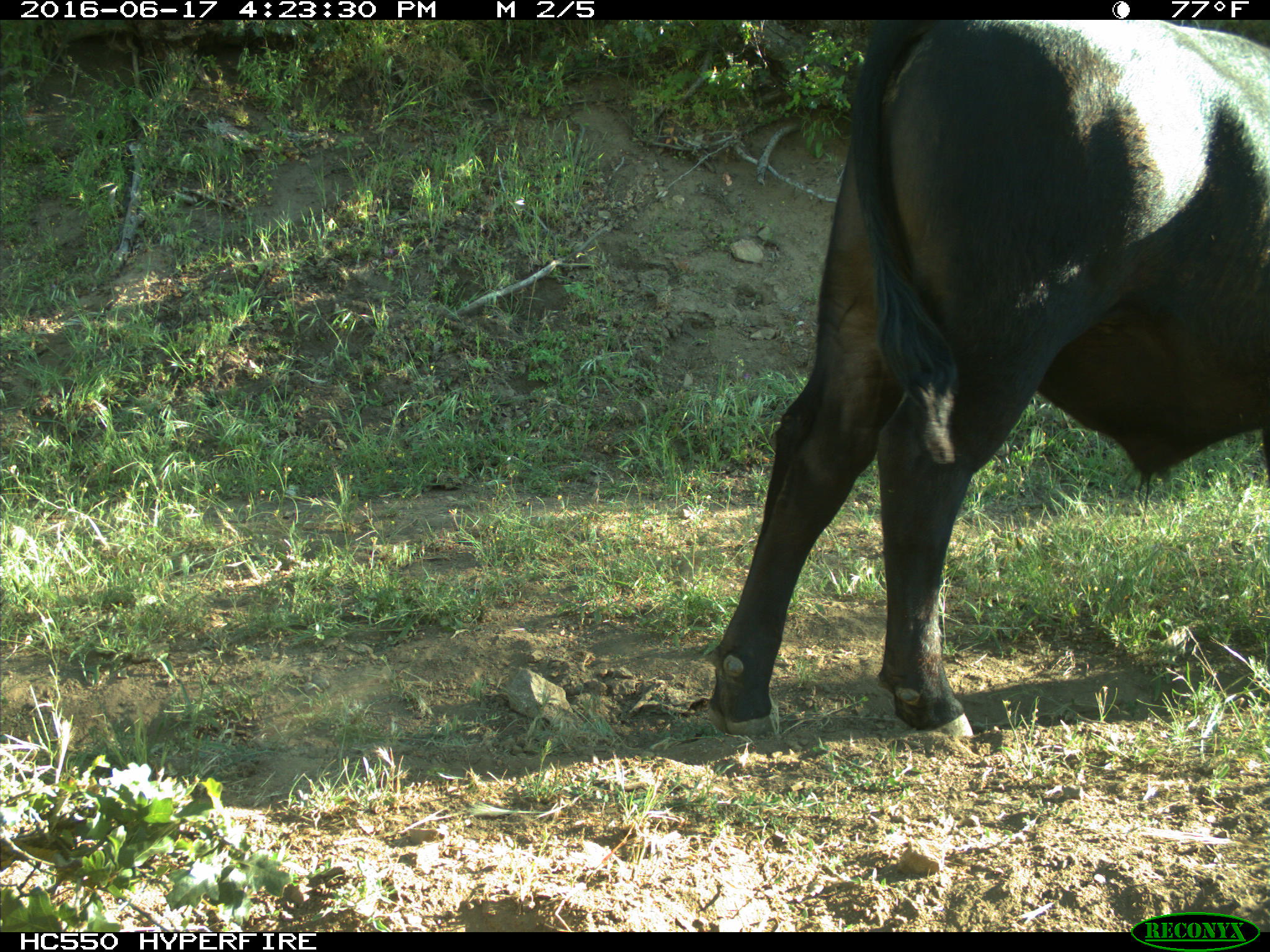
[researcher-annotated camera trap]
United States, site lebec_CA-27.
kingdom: Animalia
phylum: Chordata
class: Mammalia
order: Artiodactyla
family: Bovidae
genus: Bos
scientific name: Bos taurus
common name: domestic cow